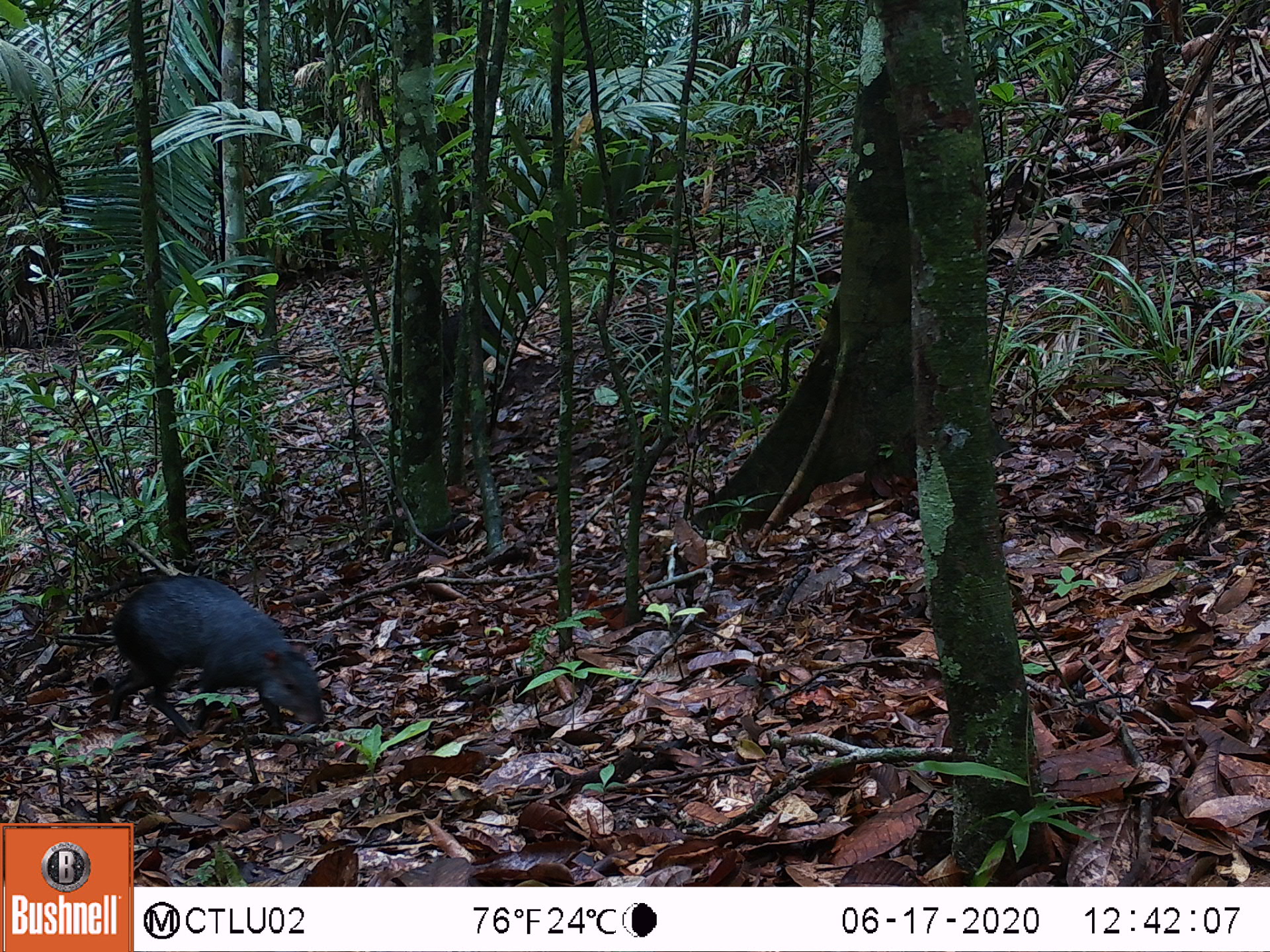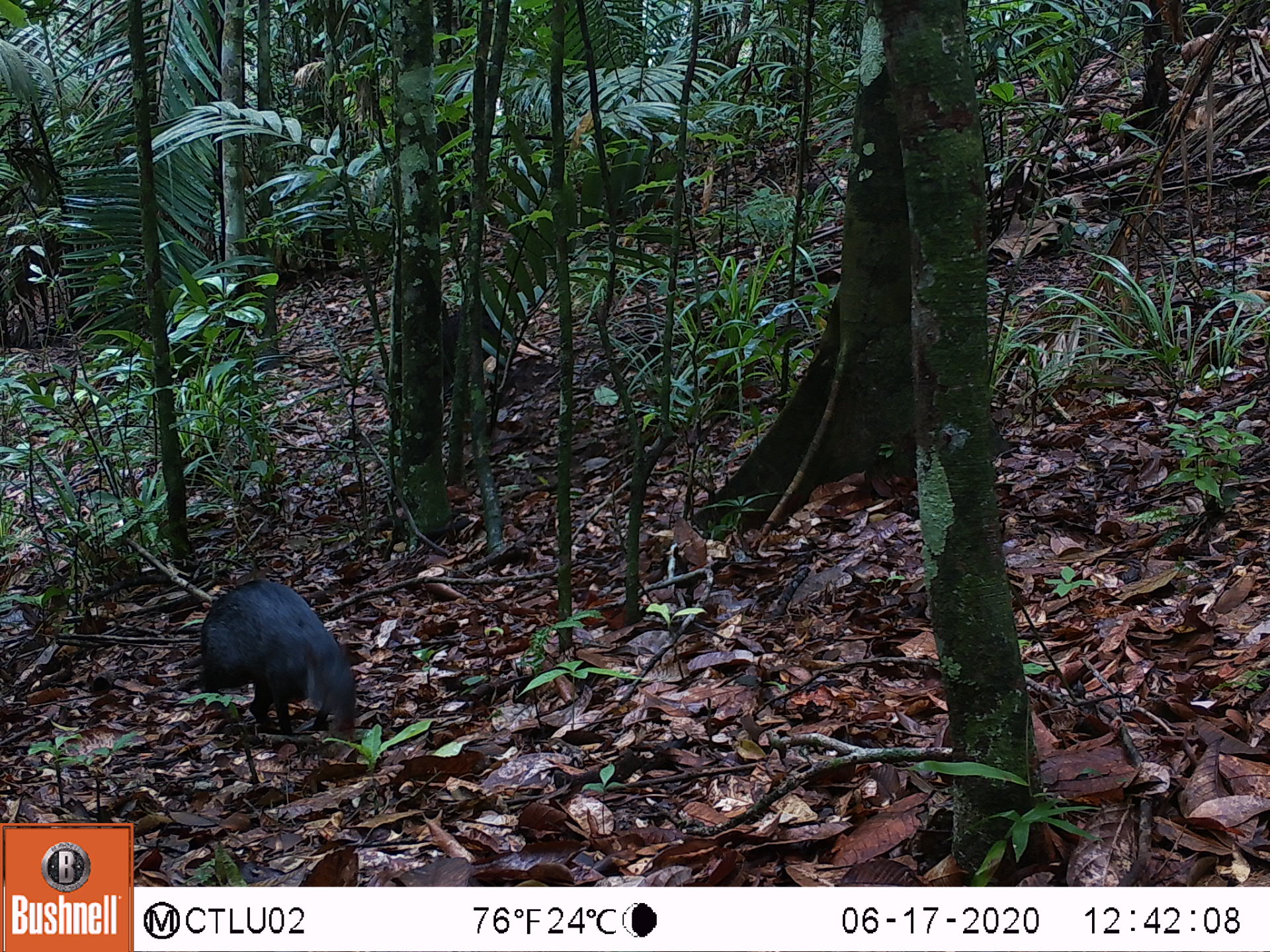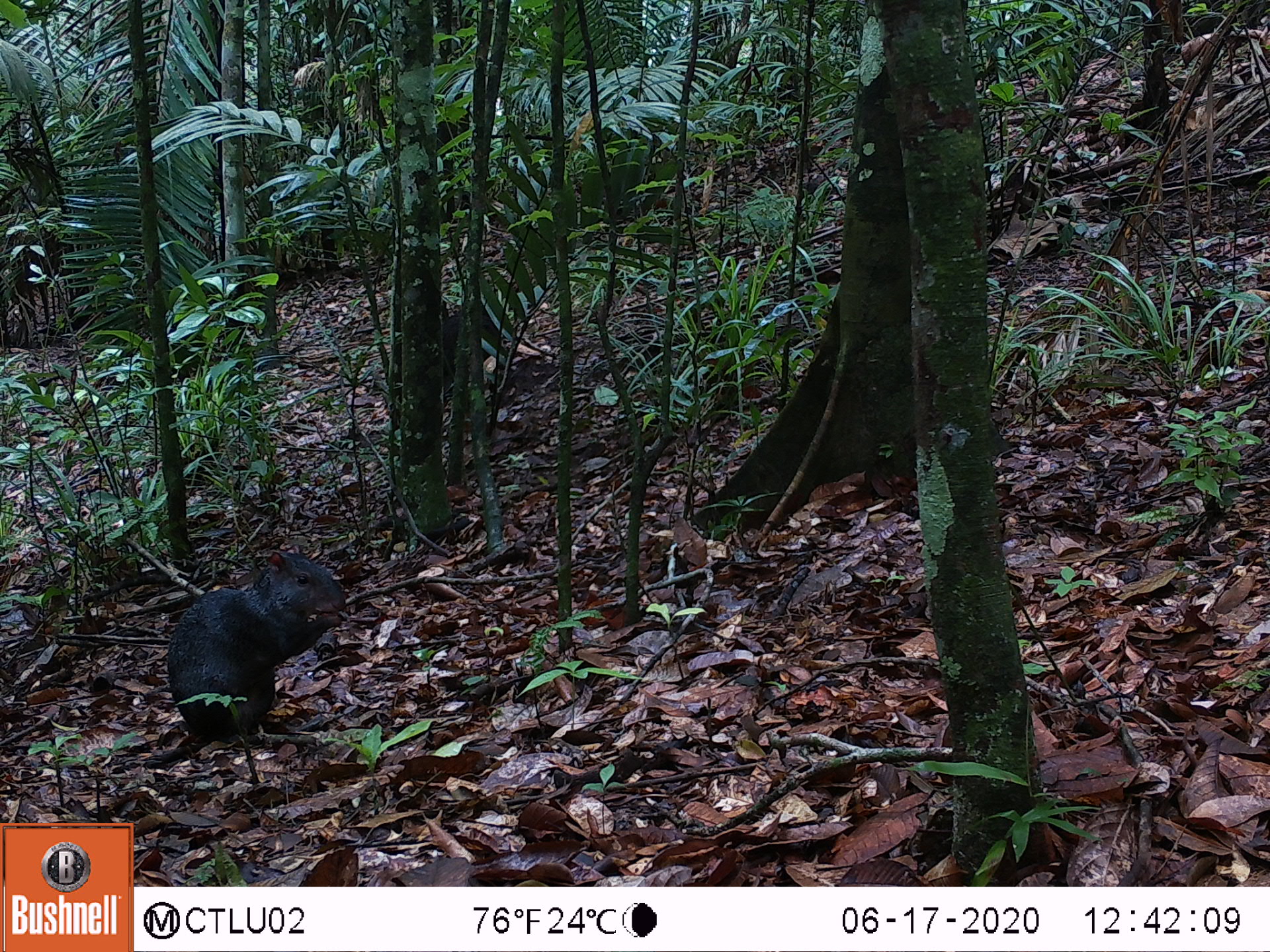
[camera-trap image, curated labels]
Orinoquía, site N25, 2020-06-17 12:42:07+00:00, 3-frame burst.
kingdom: Animalia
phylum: Chordata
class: Mammalia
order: Rodentia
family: Dasyproctidae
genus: Dasyprocta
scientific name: Dasyprocta fuliginosa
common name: black agouti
Black agouti (Dasyprocta fuliginosa).